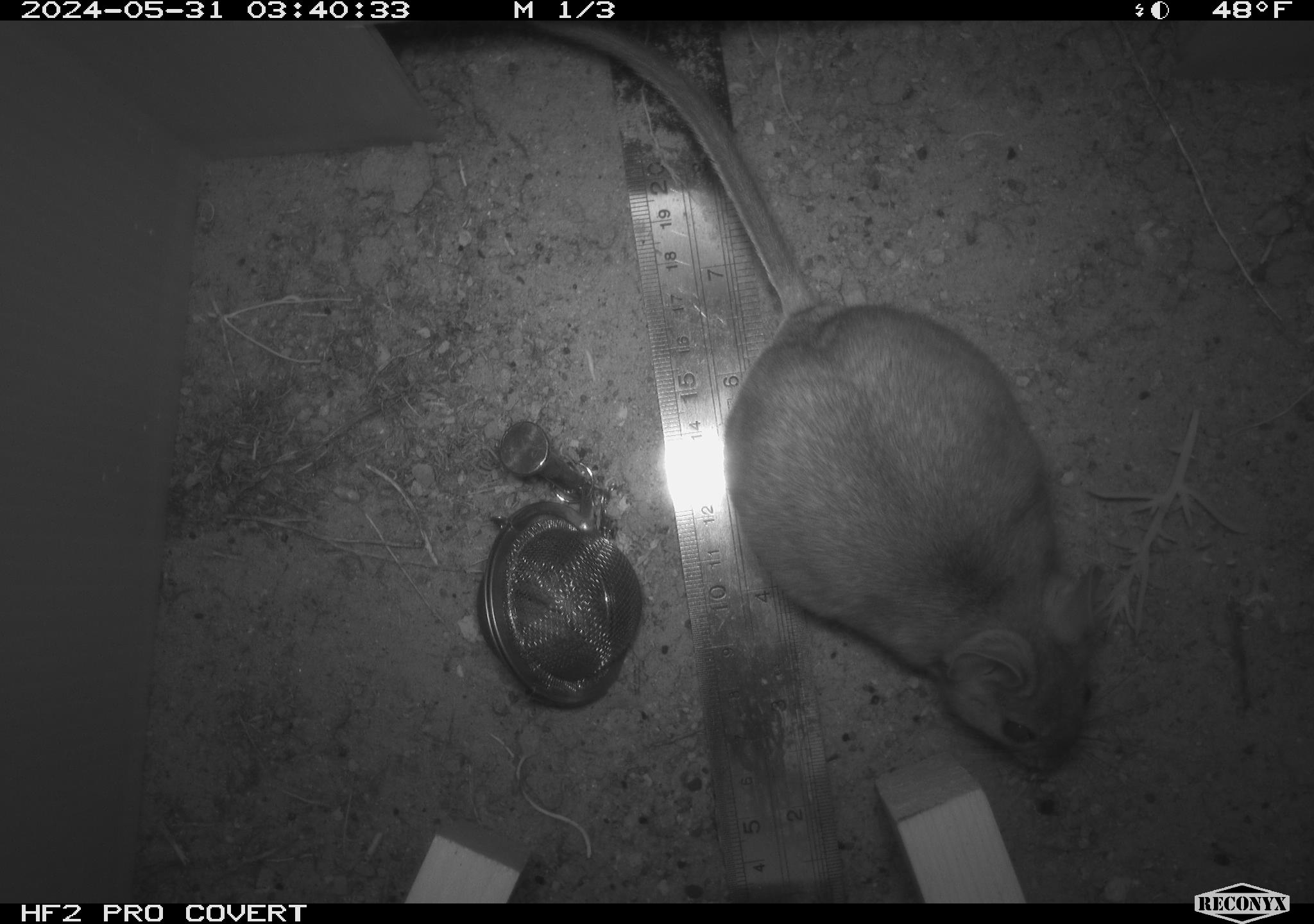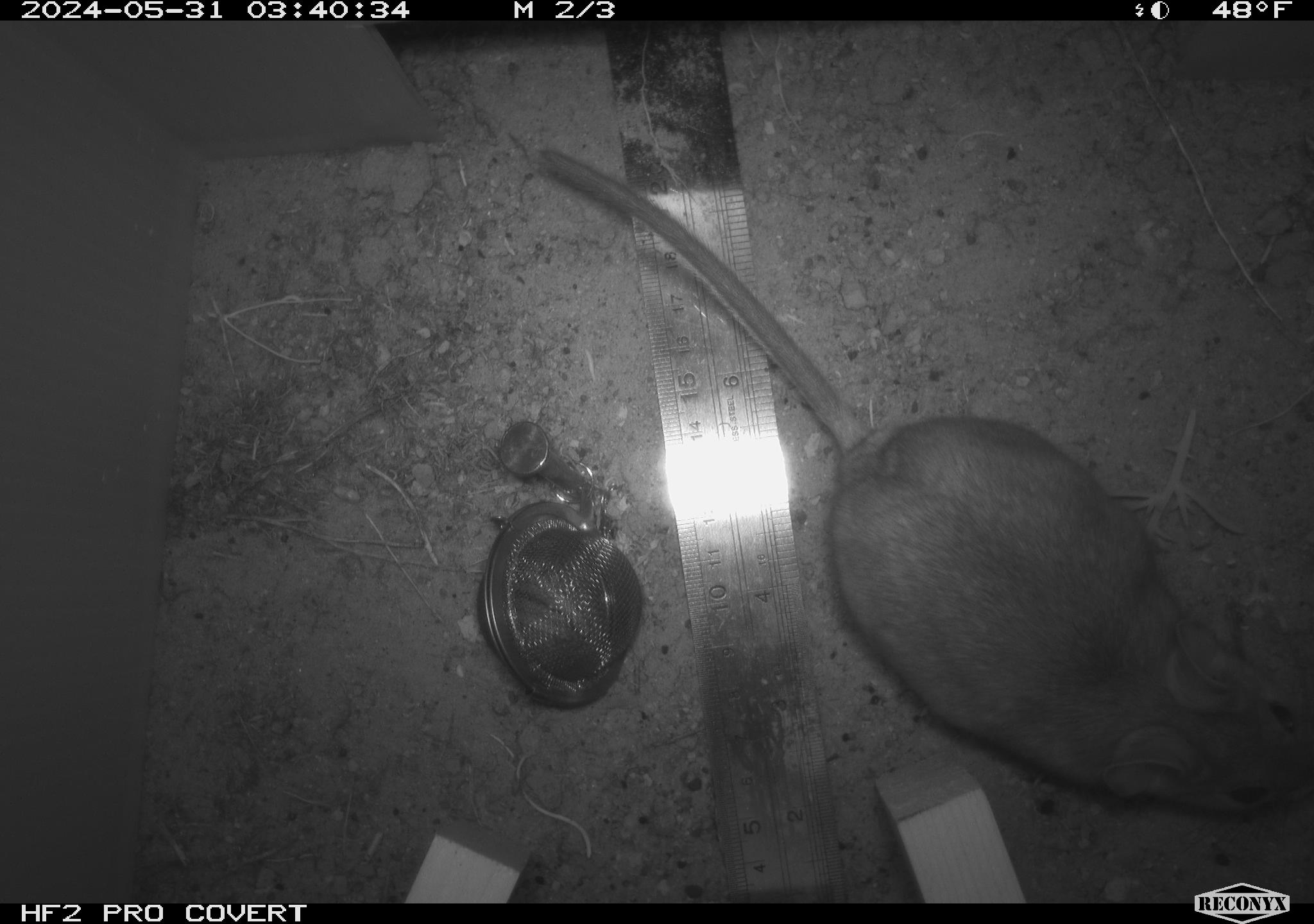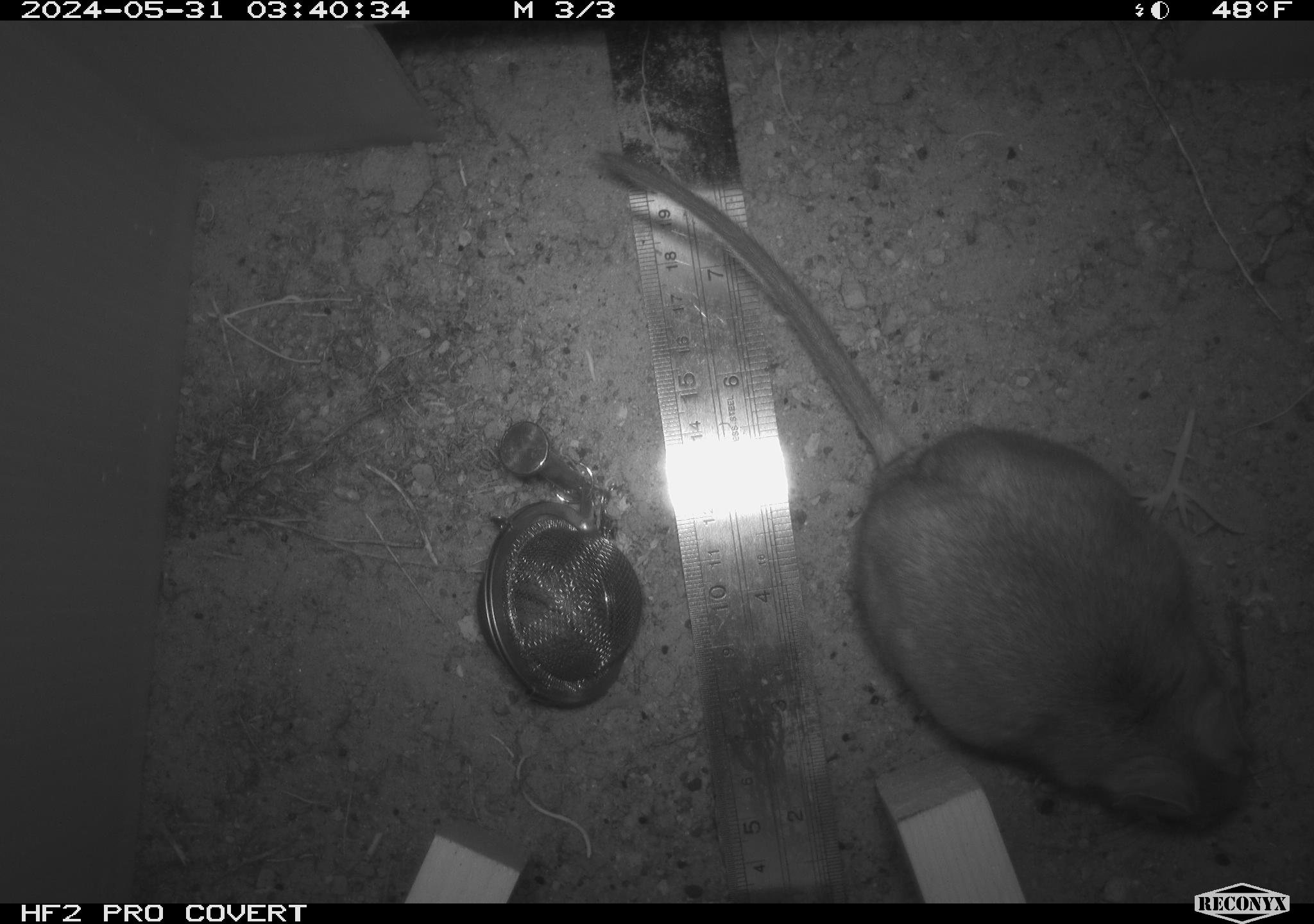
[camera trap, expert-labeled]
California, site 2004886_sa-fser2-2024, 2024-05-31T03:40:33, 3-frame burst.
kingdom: Animalia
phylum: Chordata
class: Mammalia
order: Rodentia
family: Cricetidae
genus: Neotoma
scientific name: Neotoma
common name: pack rat or woodrat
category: neotoma species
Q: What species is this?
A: Neotoma species (pack rat or woodrat) (Neotoma).